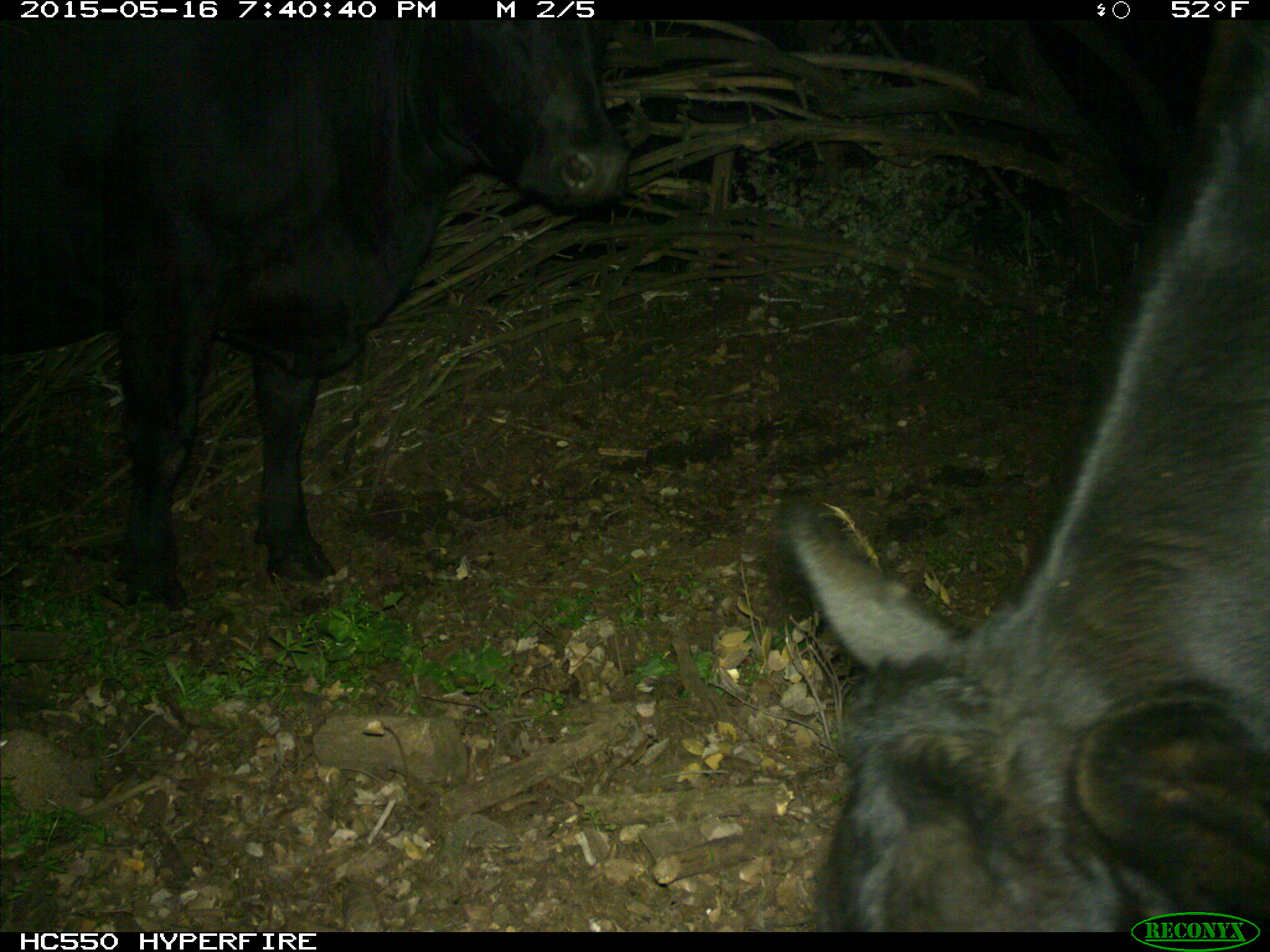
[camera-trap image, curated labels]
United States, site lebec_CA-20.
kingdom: Animalia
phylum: Chordata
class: Mammalia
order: Artiodactyla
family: Bovidae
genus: Bos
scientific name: Bos taurus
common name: domestic cow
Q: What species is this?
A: Bos taurus (domestic cow).